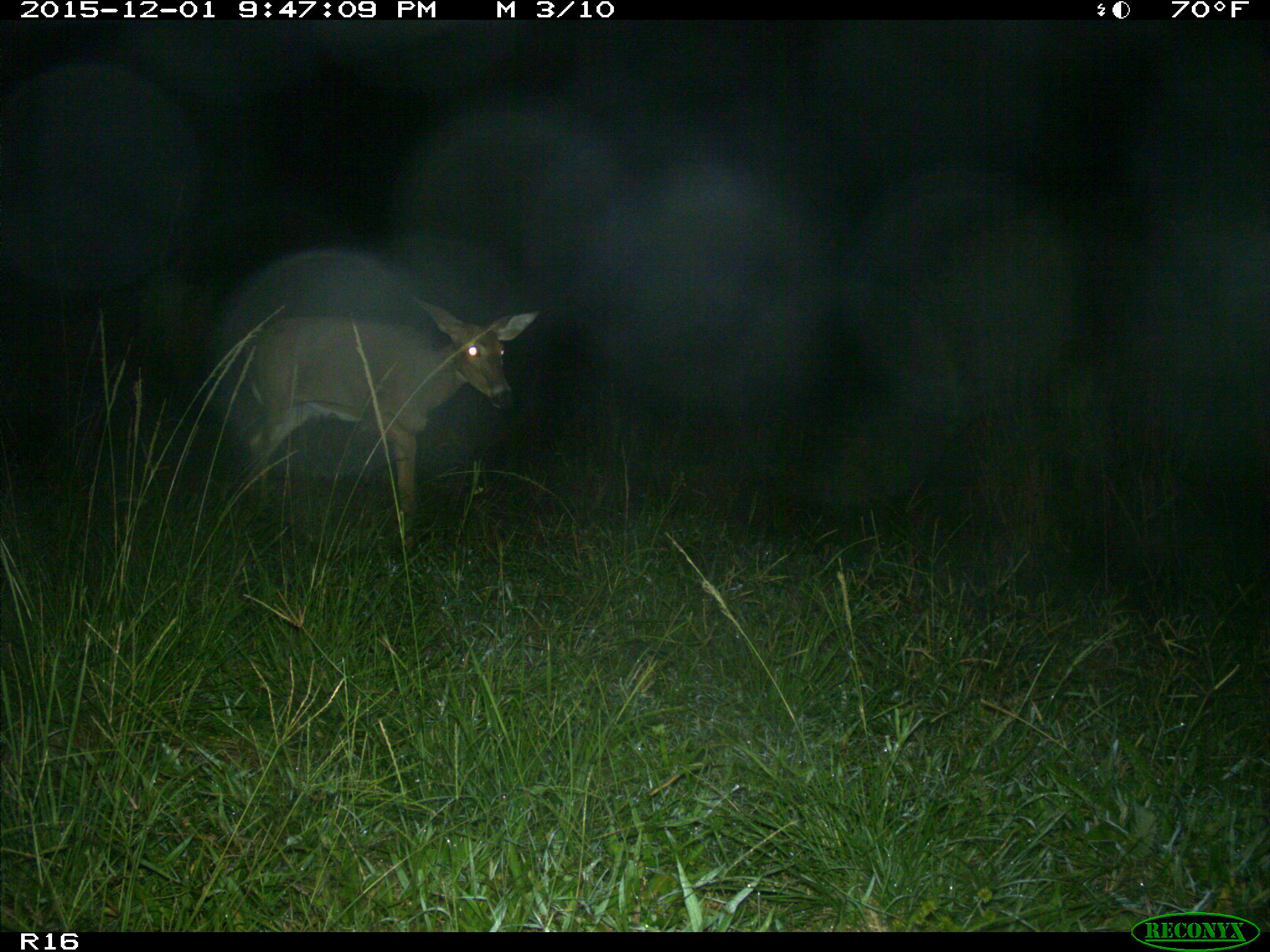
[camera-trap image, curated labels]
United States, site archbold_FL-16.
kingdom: Animalia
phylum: Chordata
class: Mammalia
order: Artiodactyla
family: Cervidae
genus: Odocoileus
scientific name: Odocoileus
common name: deer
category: unidentified deer